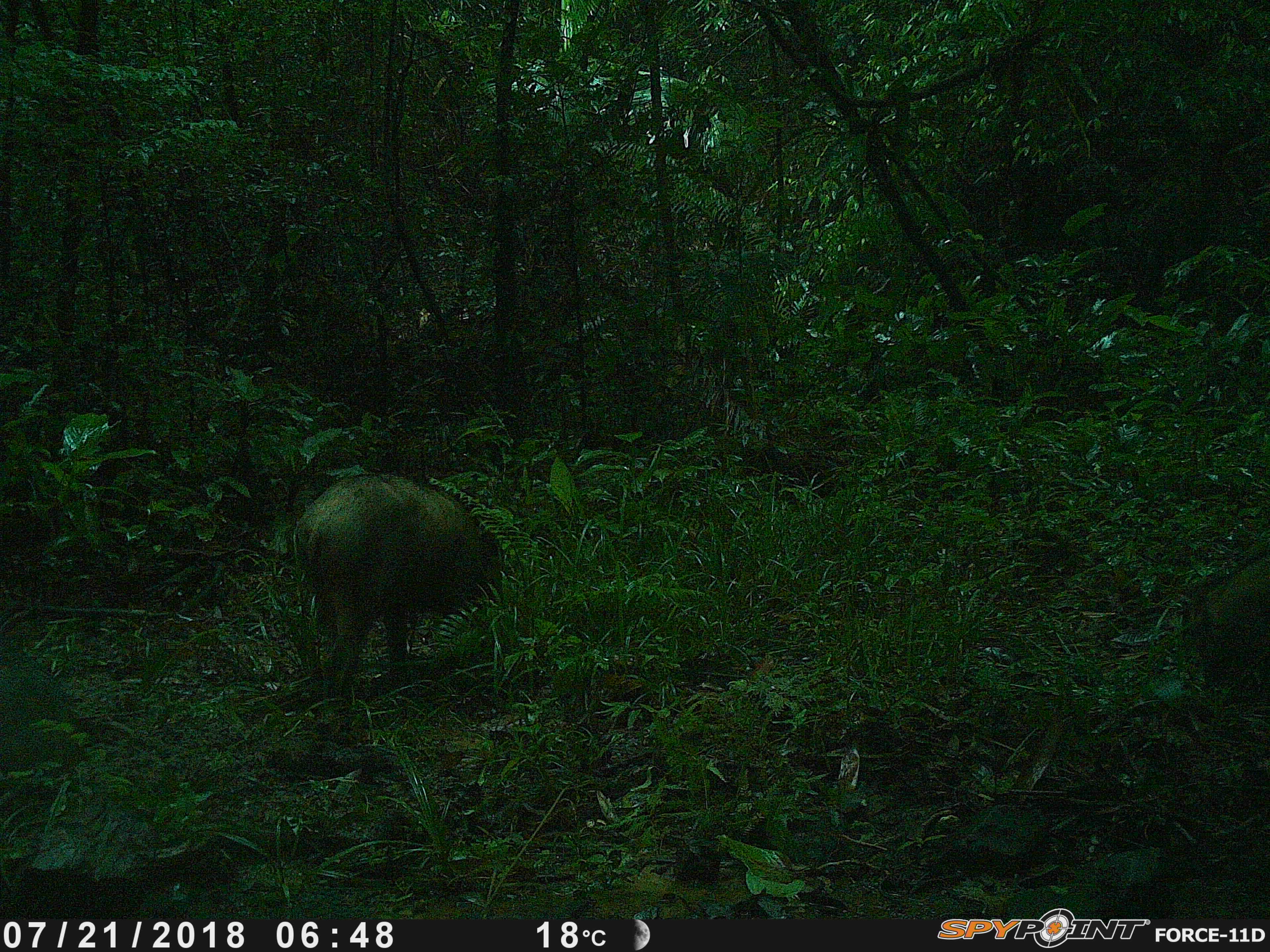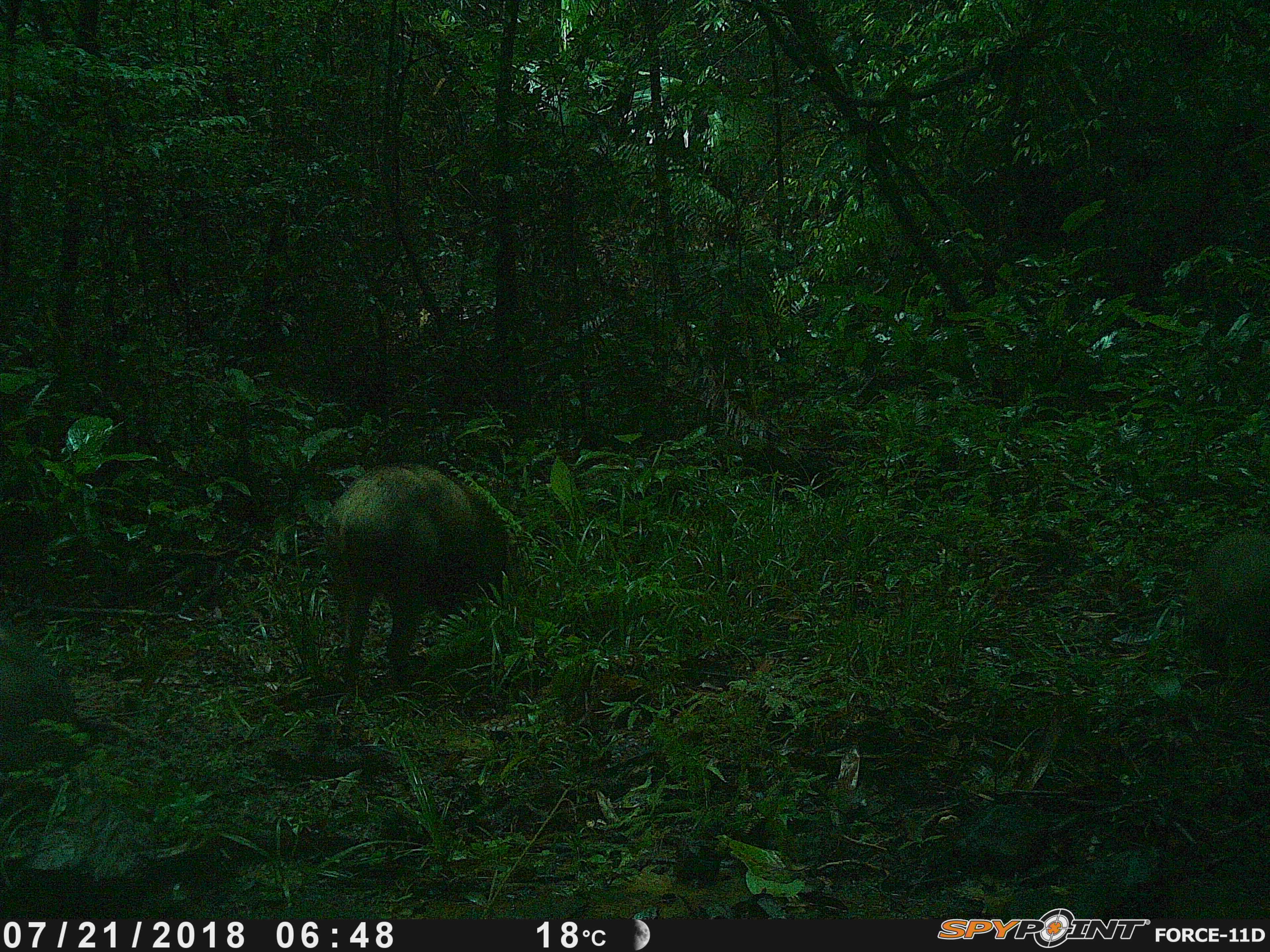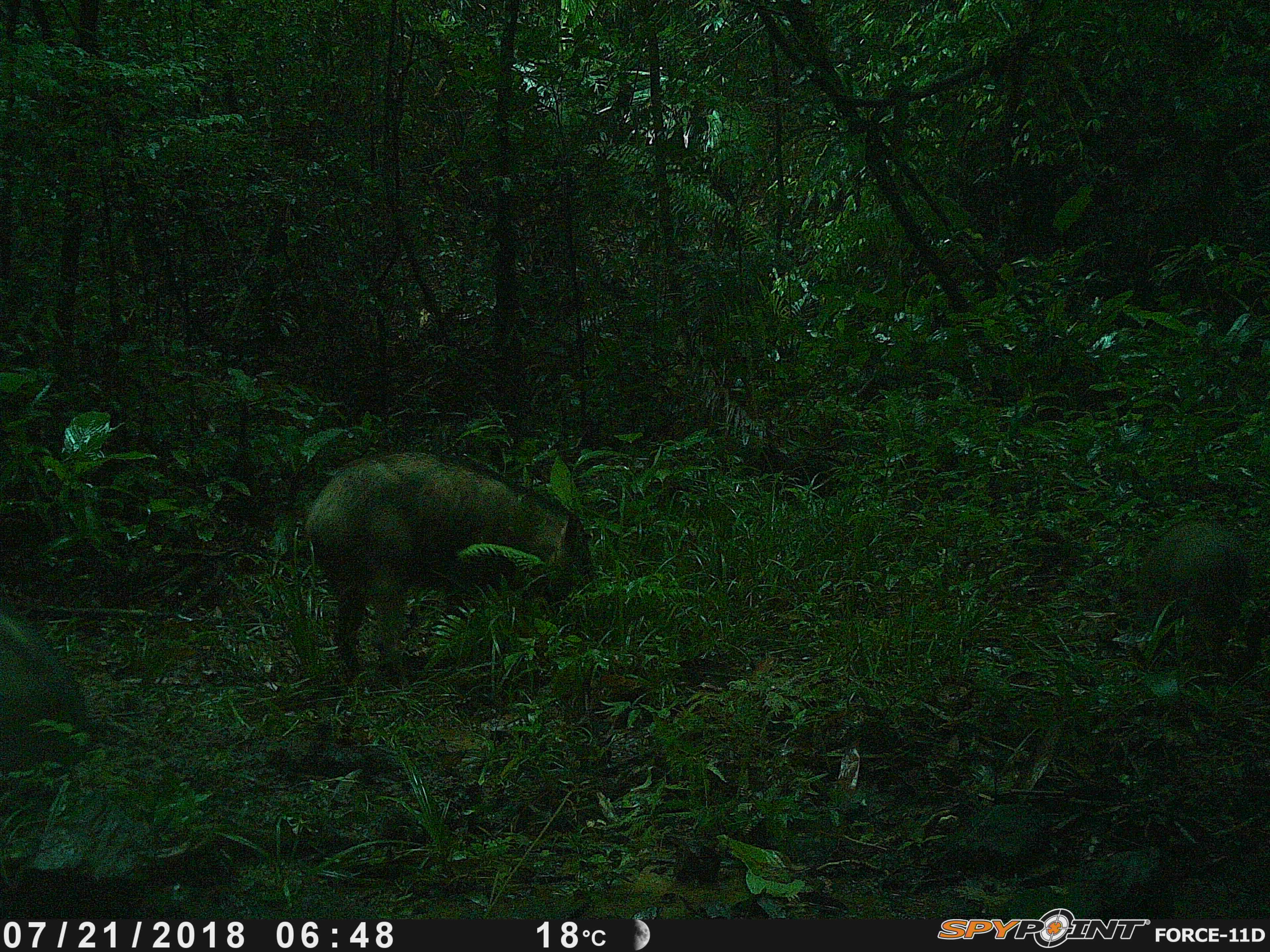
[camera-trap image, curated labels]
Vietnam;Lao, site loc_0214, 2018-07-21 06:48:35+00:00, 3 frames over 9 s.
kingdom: Animalia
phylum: Chordata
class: Mammalia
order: Artiodactyla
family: Suidae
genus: Sus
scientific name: Sus scrofa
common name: eurasian wild pig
Eurasian wild pig (Sus scrofa). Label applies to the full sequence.